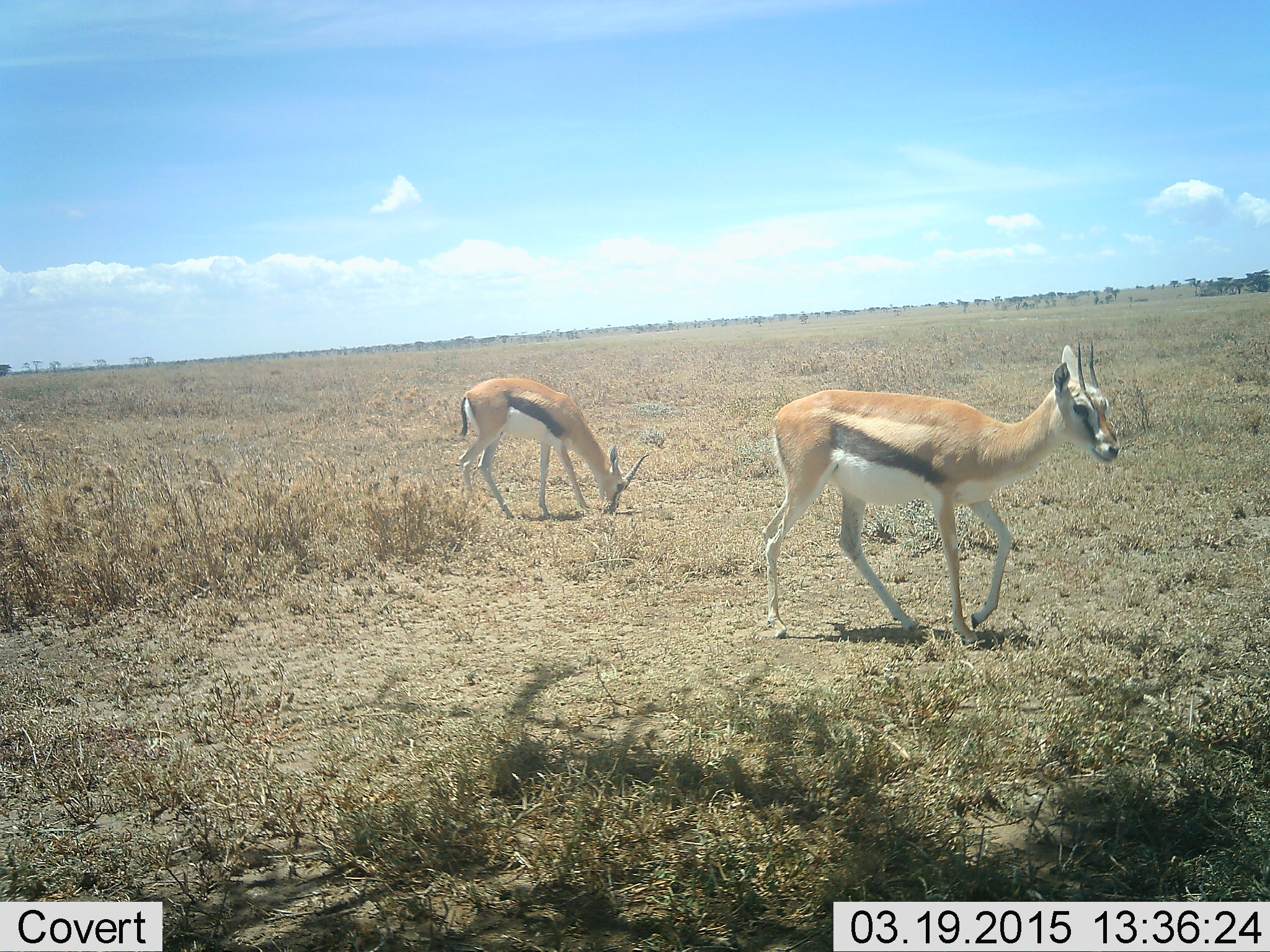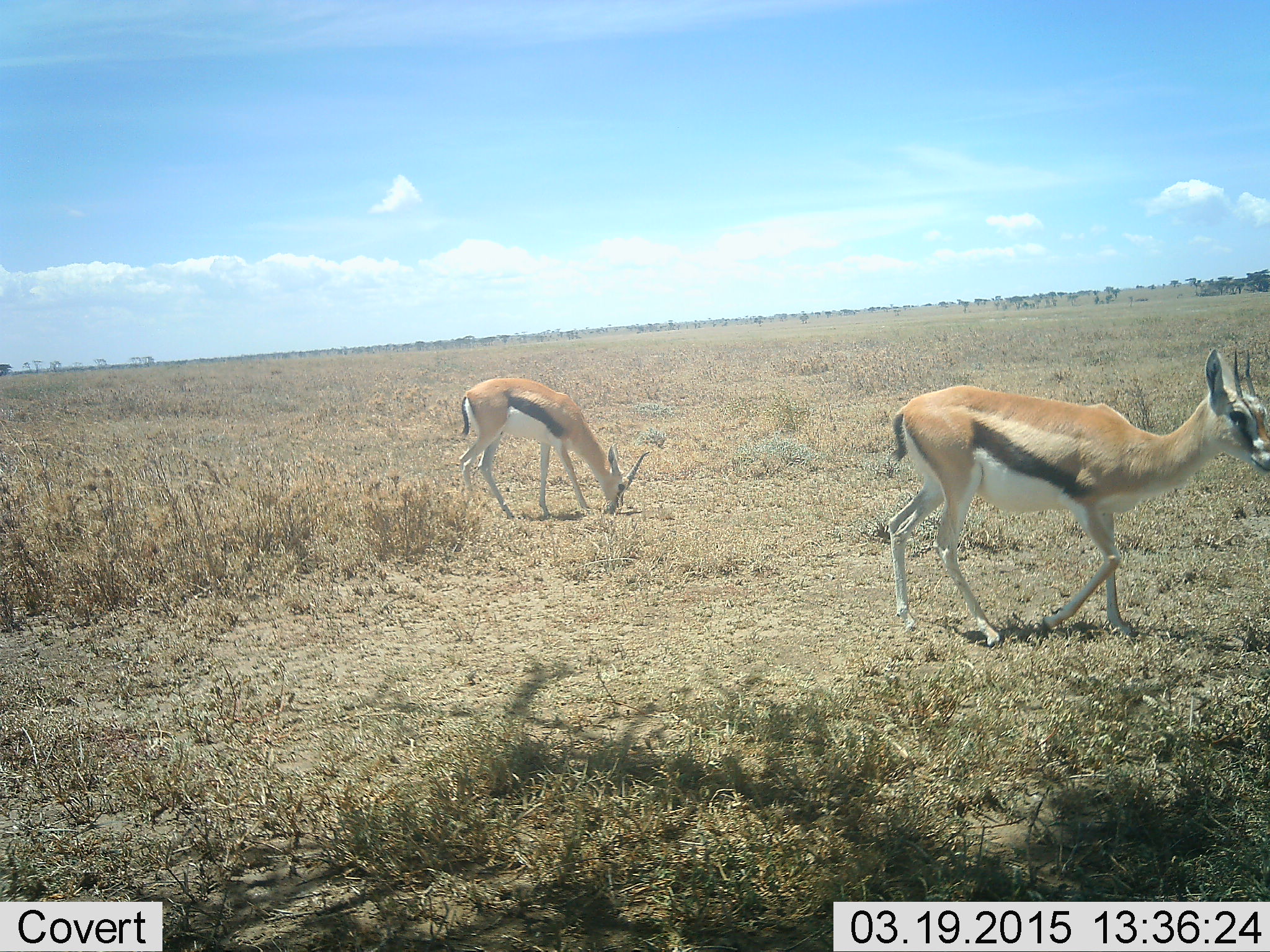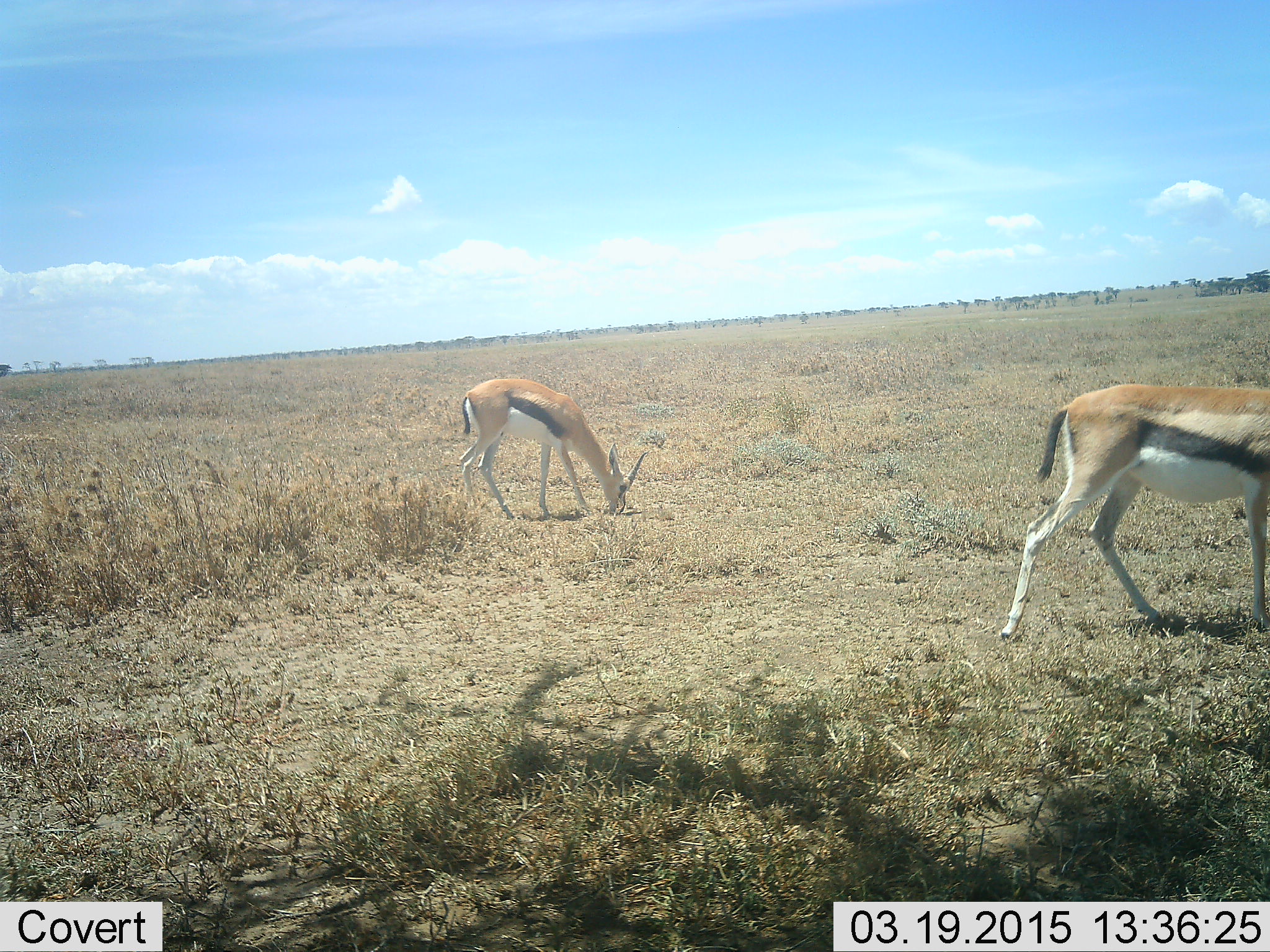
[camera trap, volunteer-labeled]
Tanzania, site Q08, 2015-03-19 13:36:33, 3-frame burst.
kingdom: Animalia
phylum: Chordata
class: Mammalia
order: Artiodactyla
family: Bovidae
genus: Eudorcas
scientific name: Eudorcas thomsonii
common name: thomson's gazelle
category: gazellethomsons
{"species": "gazellethomsons (thomson's gazelle) (Eudorcas thomsonii)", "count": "2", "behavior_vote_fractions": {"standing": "30%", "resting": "0%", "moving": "80%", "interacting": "0%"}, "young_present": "0%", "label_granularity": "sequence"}